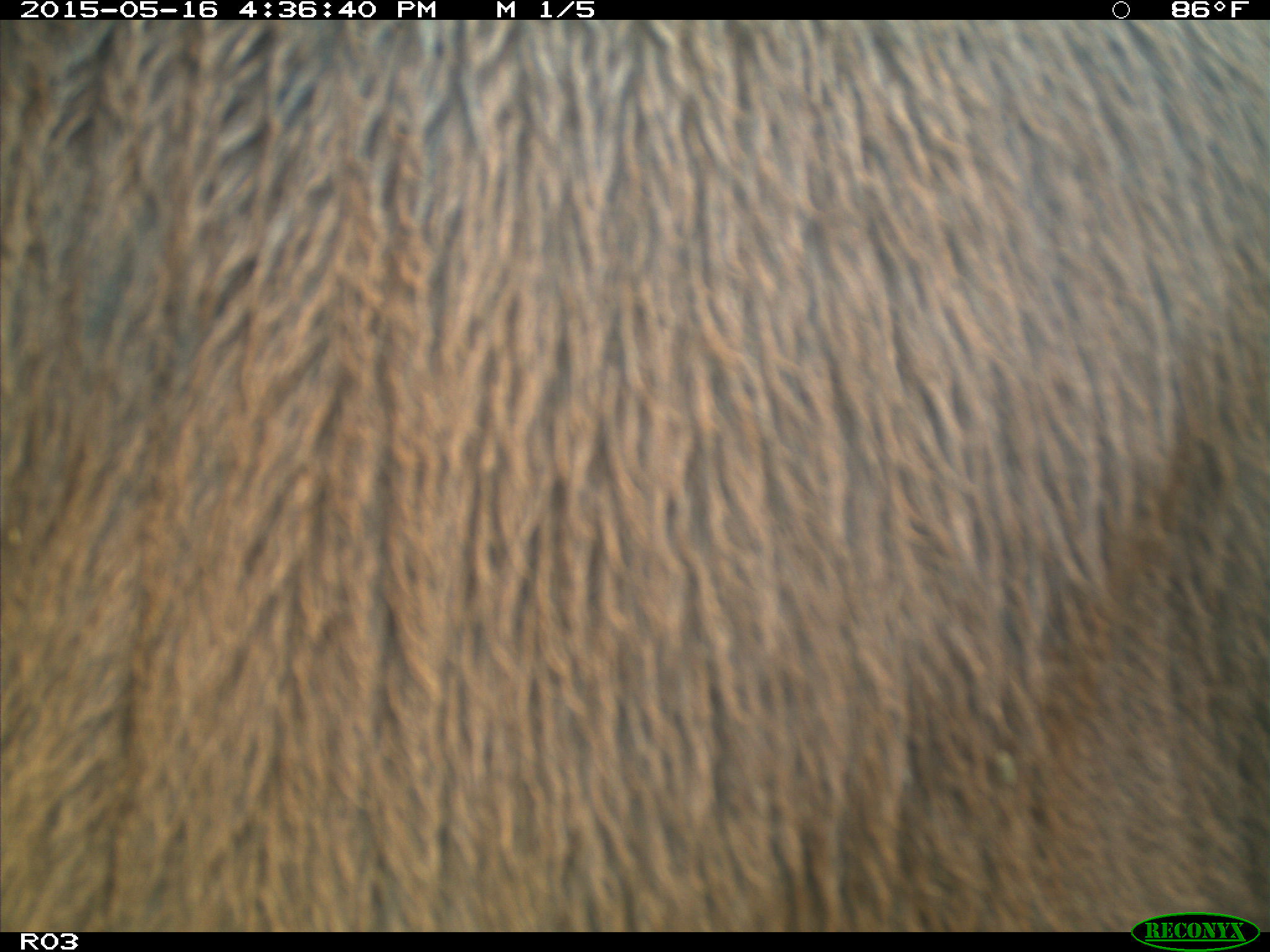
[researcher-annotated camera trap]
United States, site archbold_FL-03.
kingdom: Animalia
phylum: Chordata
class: Mammalia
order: Artiodactyla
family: Bovidae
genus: Bos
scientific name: Bos taurus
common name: domestic cow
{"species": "Bos taurus (domestic cow)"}